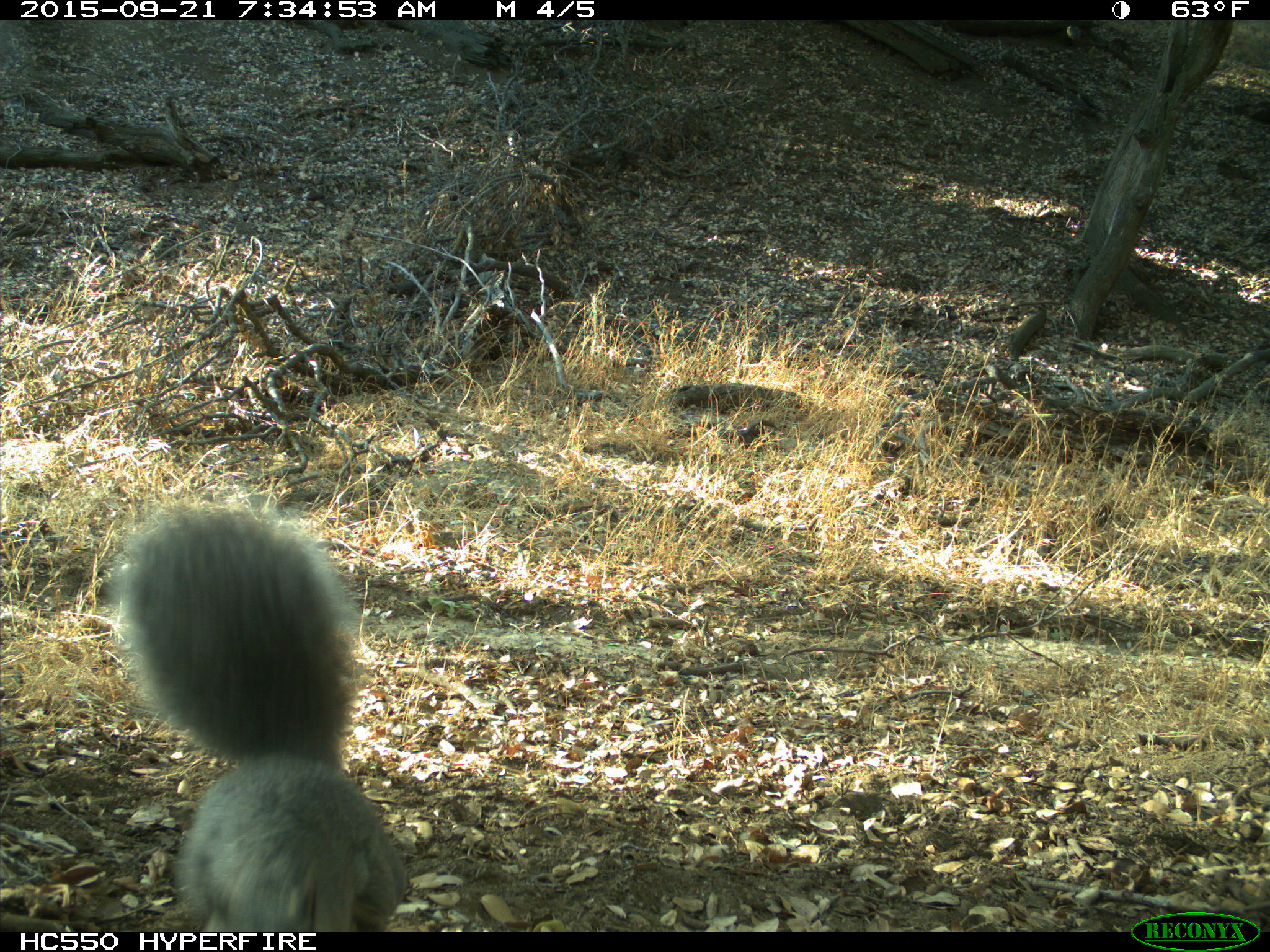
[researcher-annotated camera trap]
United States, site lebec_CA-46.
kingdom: Animalia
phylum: Chordata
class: Mammalia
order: Rodentia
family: Sciuridae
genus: Sciurus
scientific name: Sciurus carolinensis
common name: eastern gray squirrel